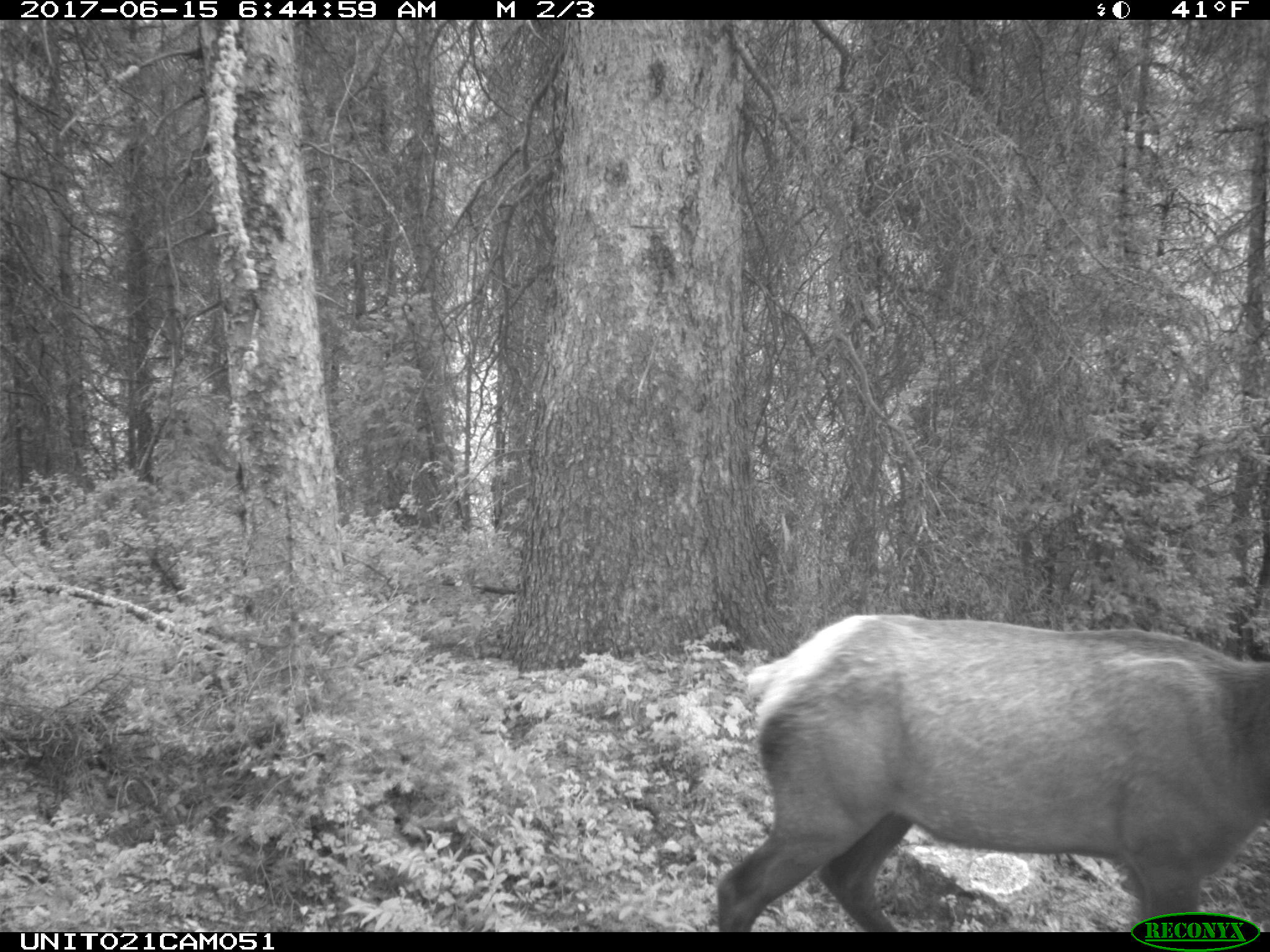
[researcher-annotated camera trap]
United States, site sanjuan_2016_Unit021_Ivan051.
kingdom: Animalia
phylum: Chordata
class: Mammalia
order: Artiodactyla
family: Cervidae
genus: Cervus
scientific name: Cervus elaphus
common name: red deer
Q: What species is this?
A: Cervus elaphus (red deer).